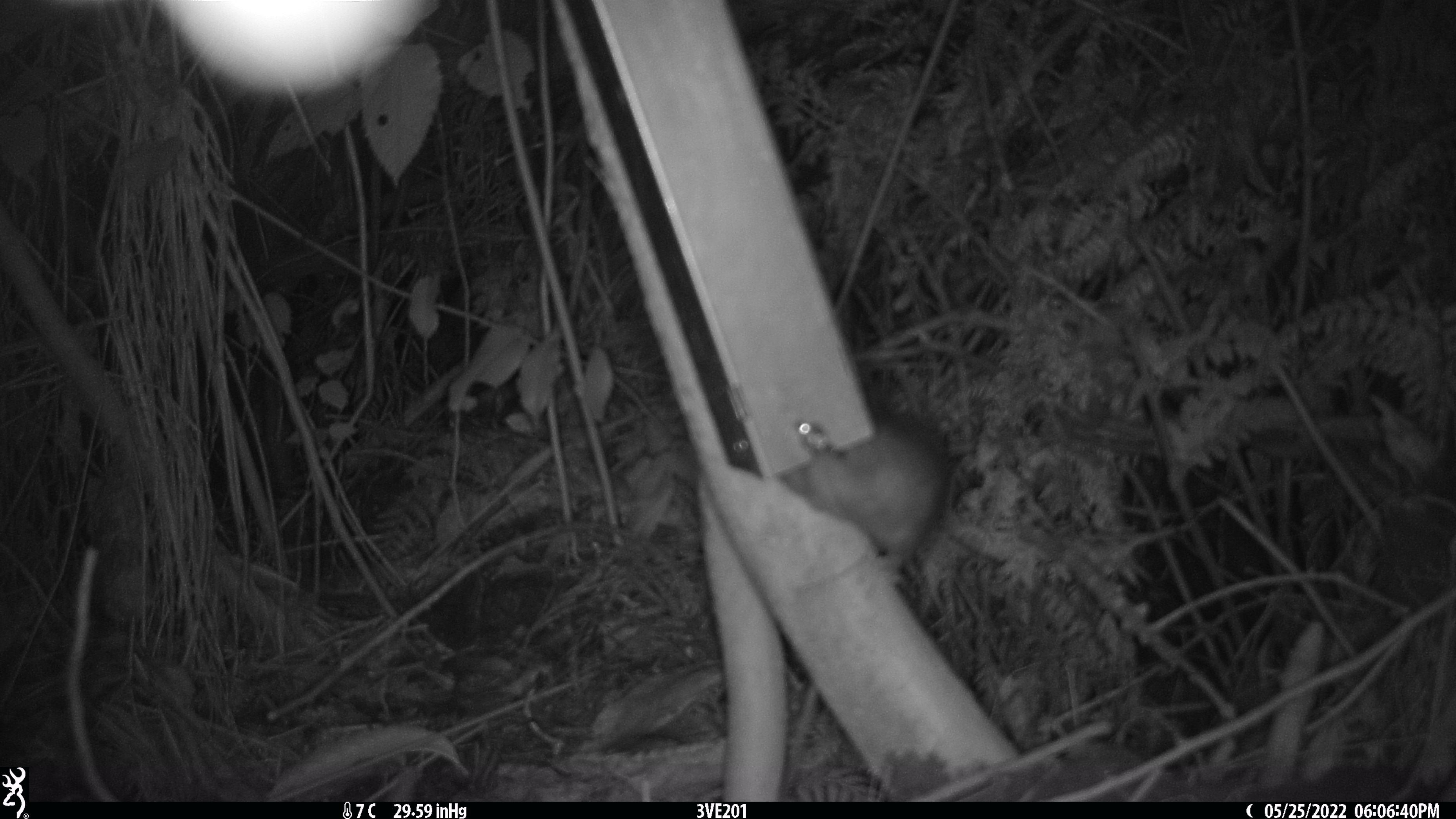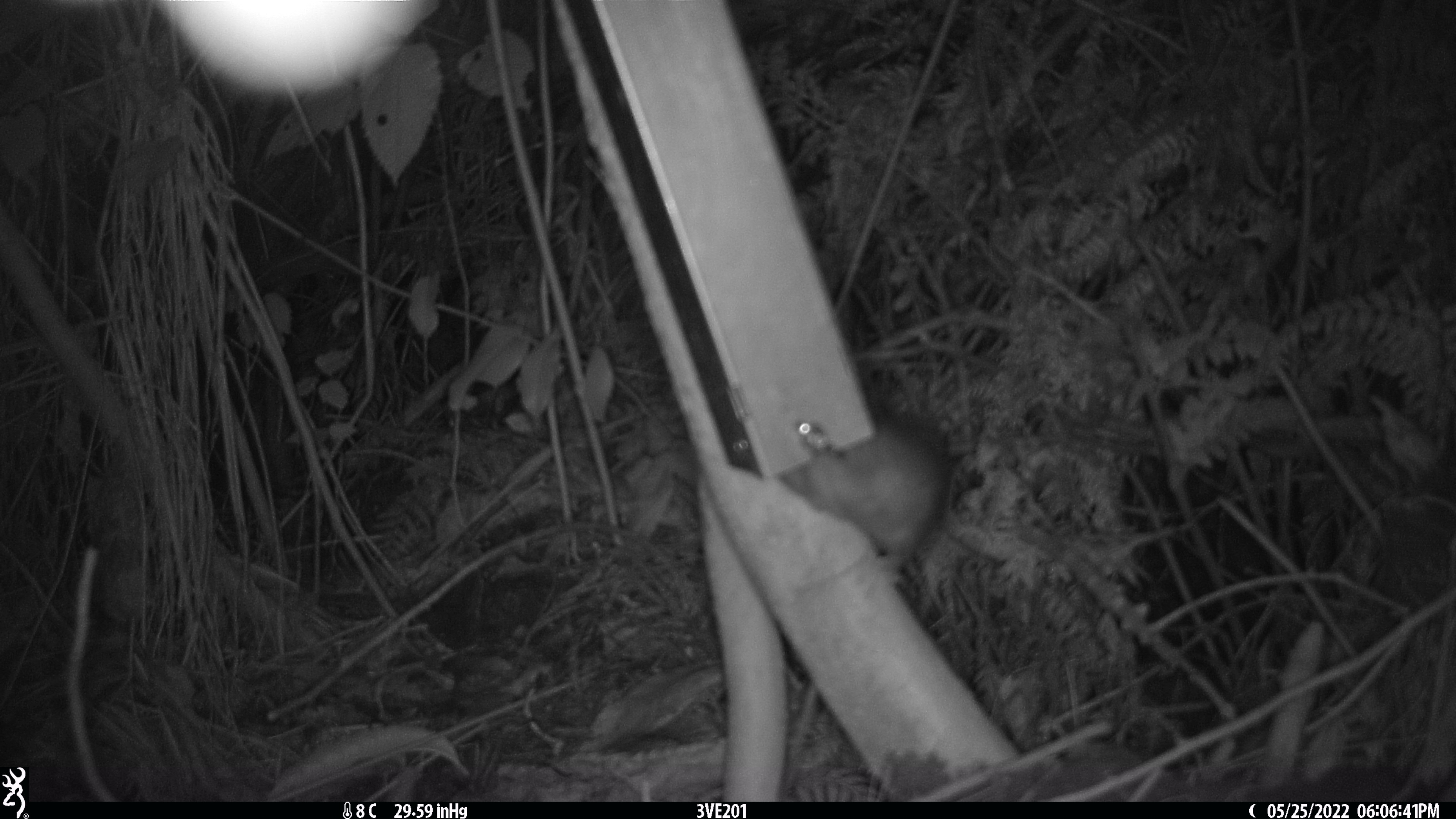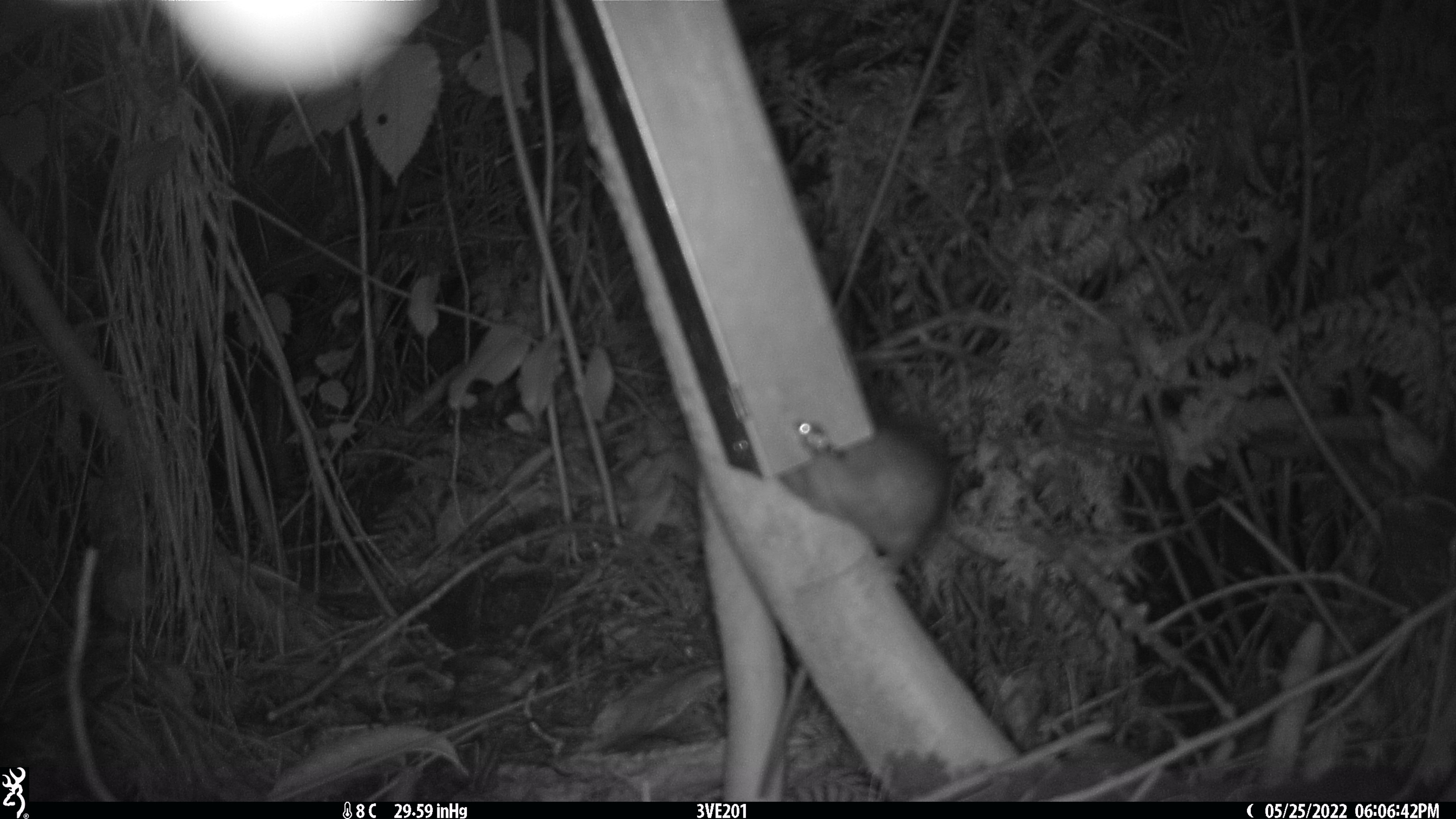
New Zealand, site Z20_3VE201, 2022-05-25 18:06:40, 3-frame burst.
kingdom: Animalia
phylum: Chordata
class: Mammalia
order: Rodentia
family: Muridae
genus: Rattus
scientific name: Rattus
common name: rat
Rat (Rattus).